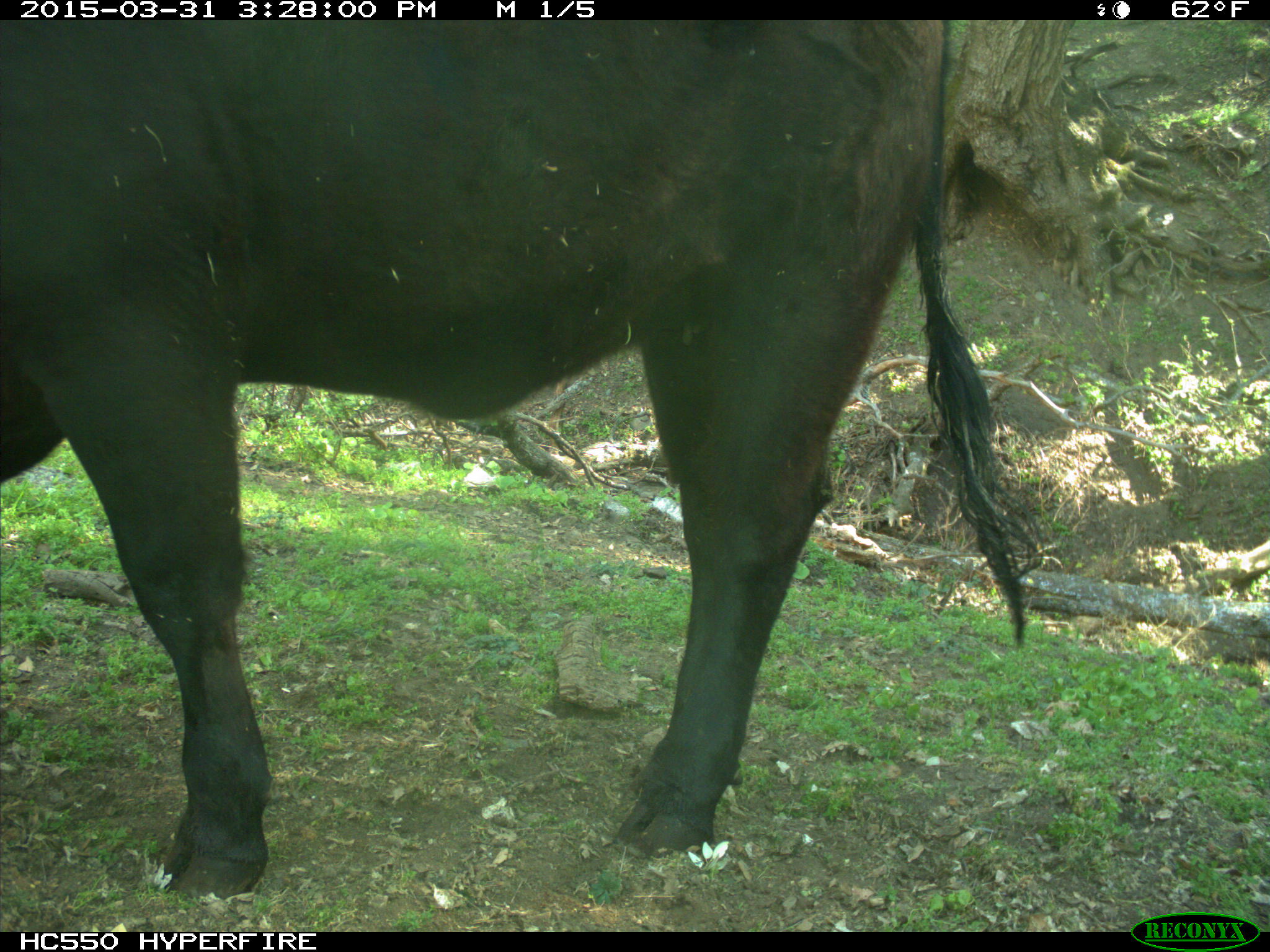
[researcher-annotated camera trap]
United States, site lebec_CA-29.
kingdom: Animalia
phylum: Chordata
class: Mammalia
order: Artiodactyla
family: Bovidae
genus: Bos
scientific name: Bos taurus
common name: domestic cow